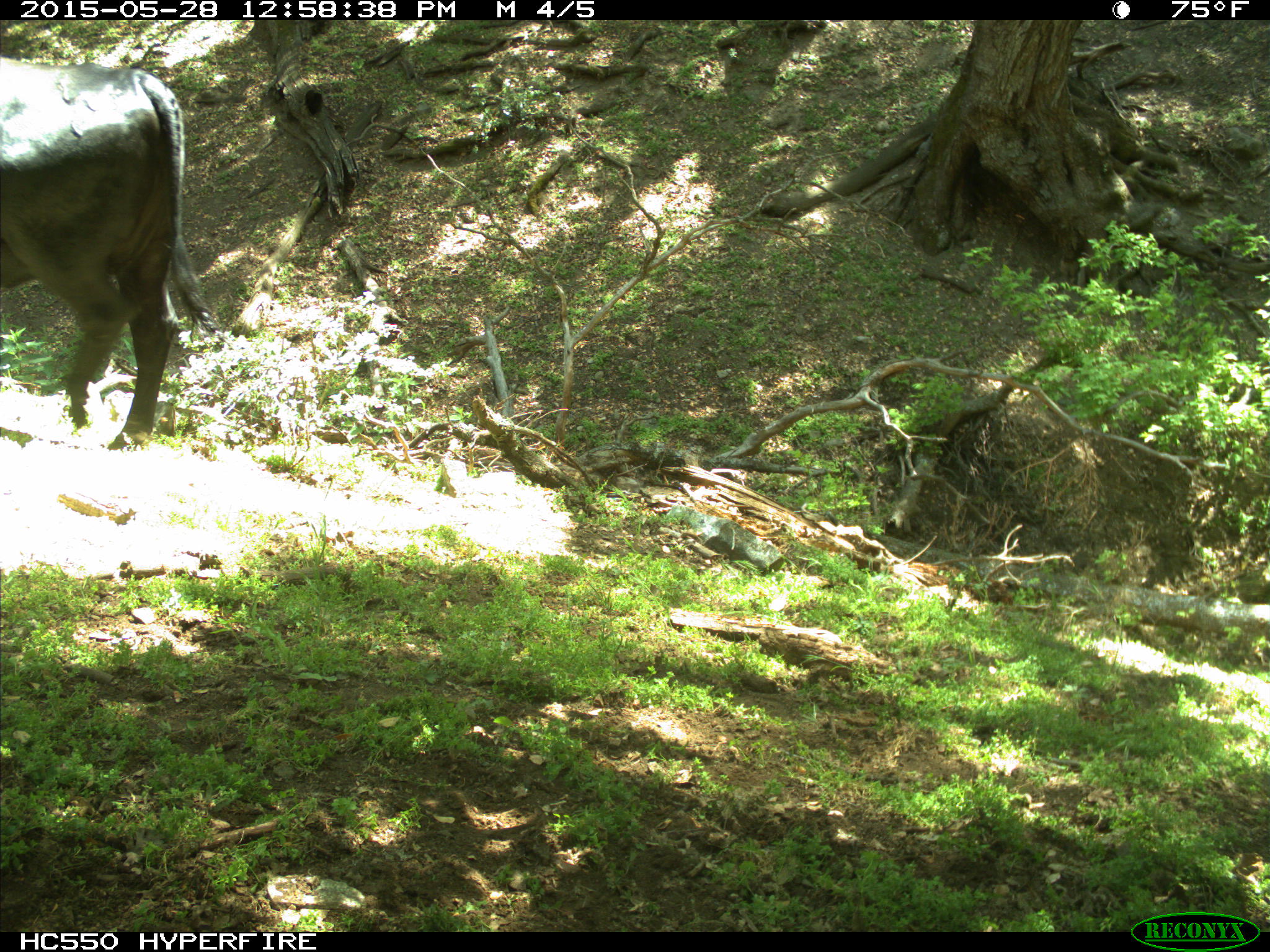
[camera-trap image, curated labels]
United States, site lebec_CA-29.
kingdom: Animalia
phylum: Chordata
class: Mammalia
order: Artiodactyla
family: Bovidae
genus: Bos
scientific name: Bos taurus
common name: domestic cow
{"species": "Bos taurus (domestic cow)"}